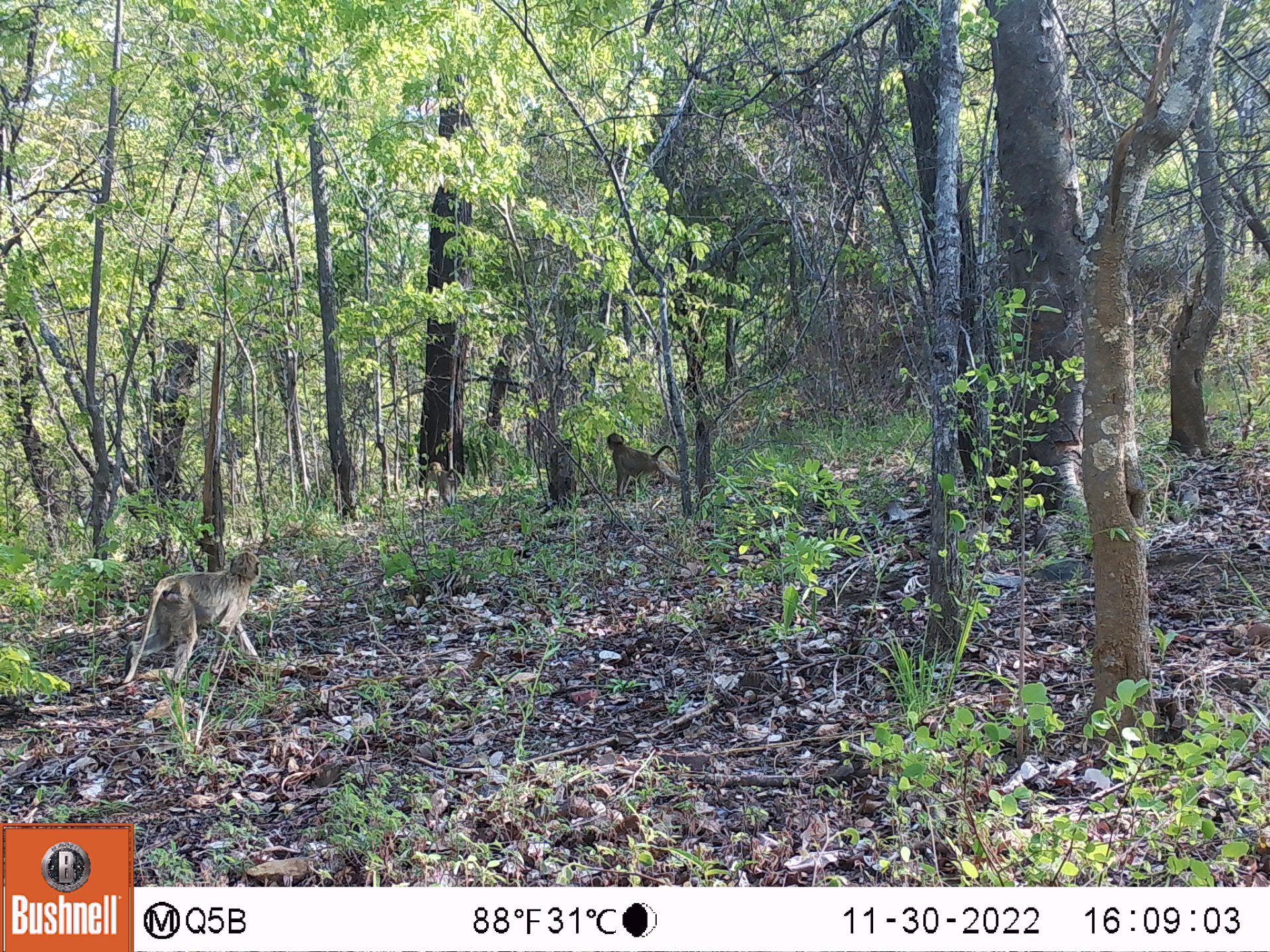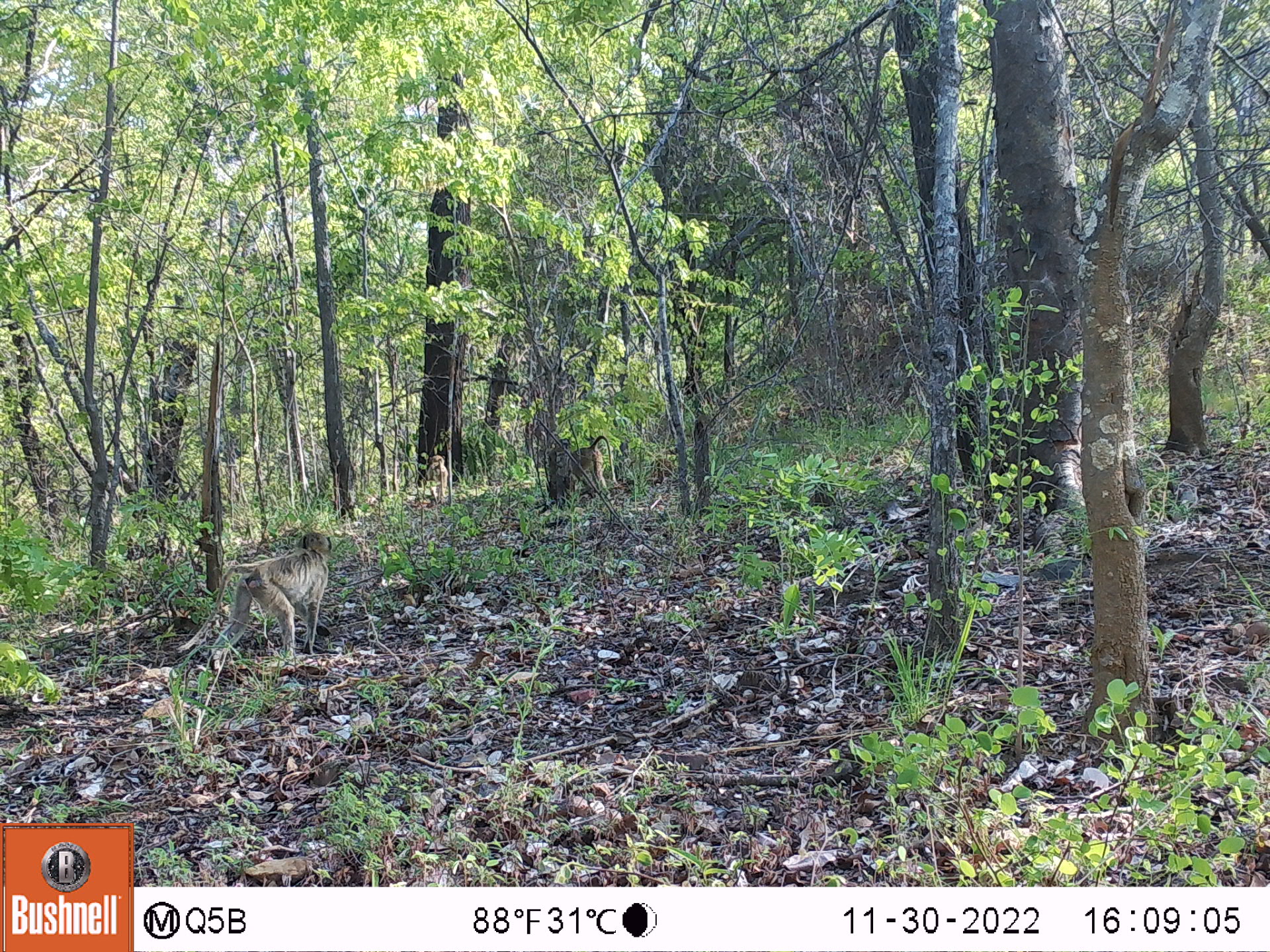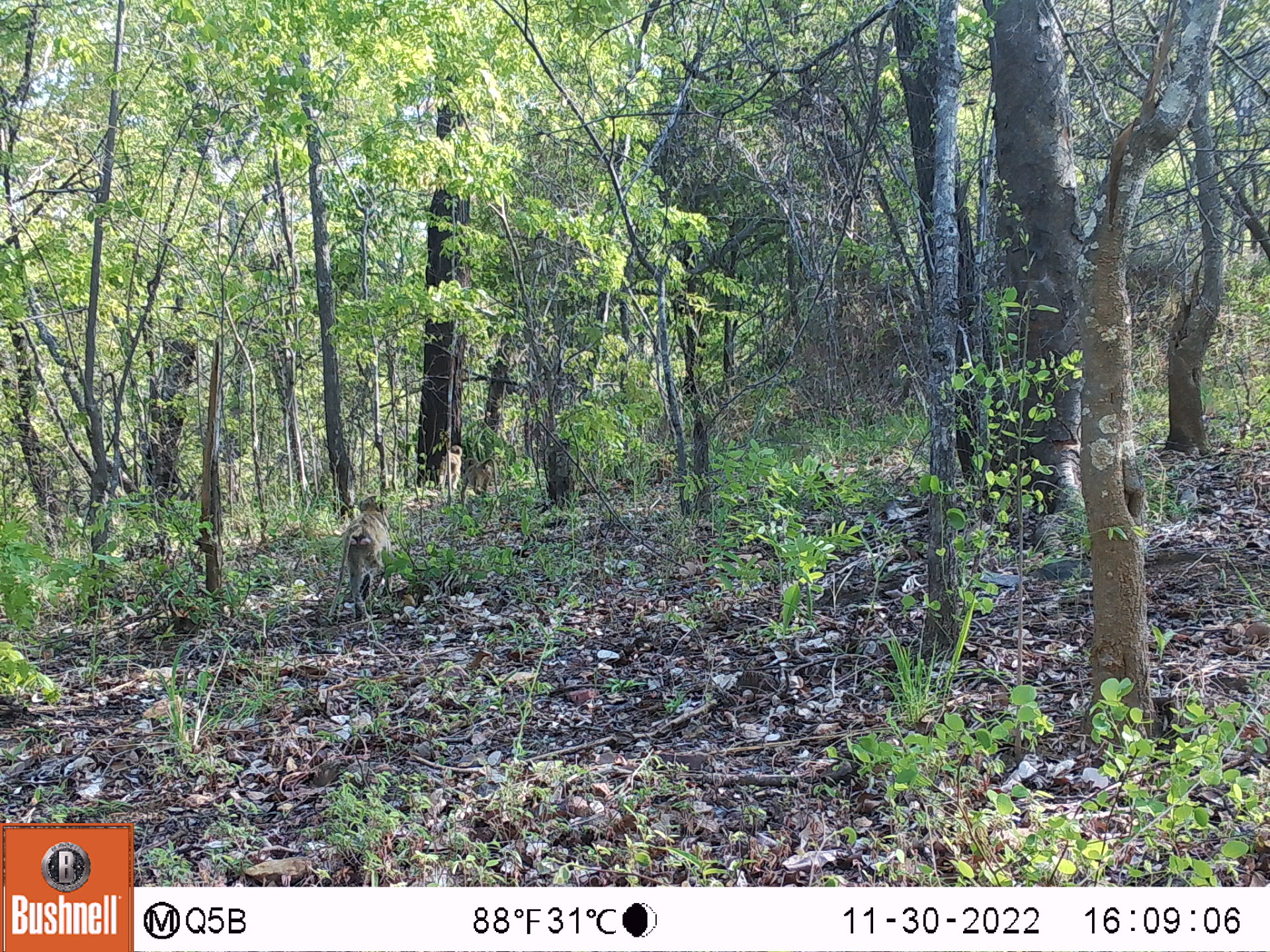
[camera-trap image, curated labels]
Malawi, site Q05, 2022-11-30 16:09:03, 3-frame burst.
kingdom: Animalia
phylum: Chordata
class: Mammalia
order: Primates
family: Cercopithecidae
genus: Papio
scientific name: Papio cynocephalus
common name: yellow baboon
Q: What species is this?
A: Yellow baboon (Papio cynocephalus).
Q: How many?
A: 3.